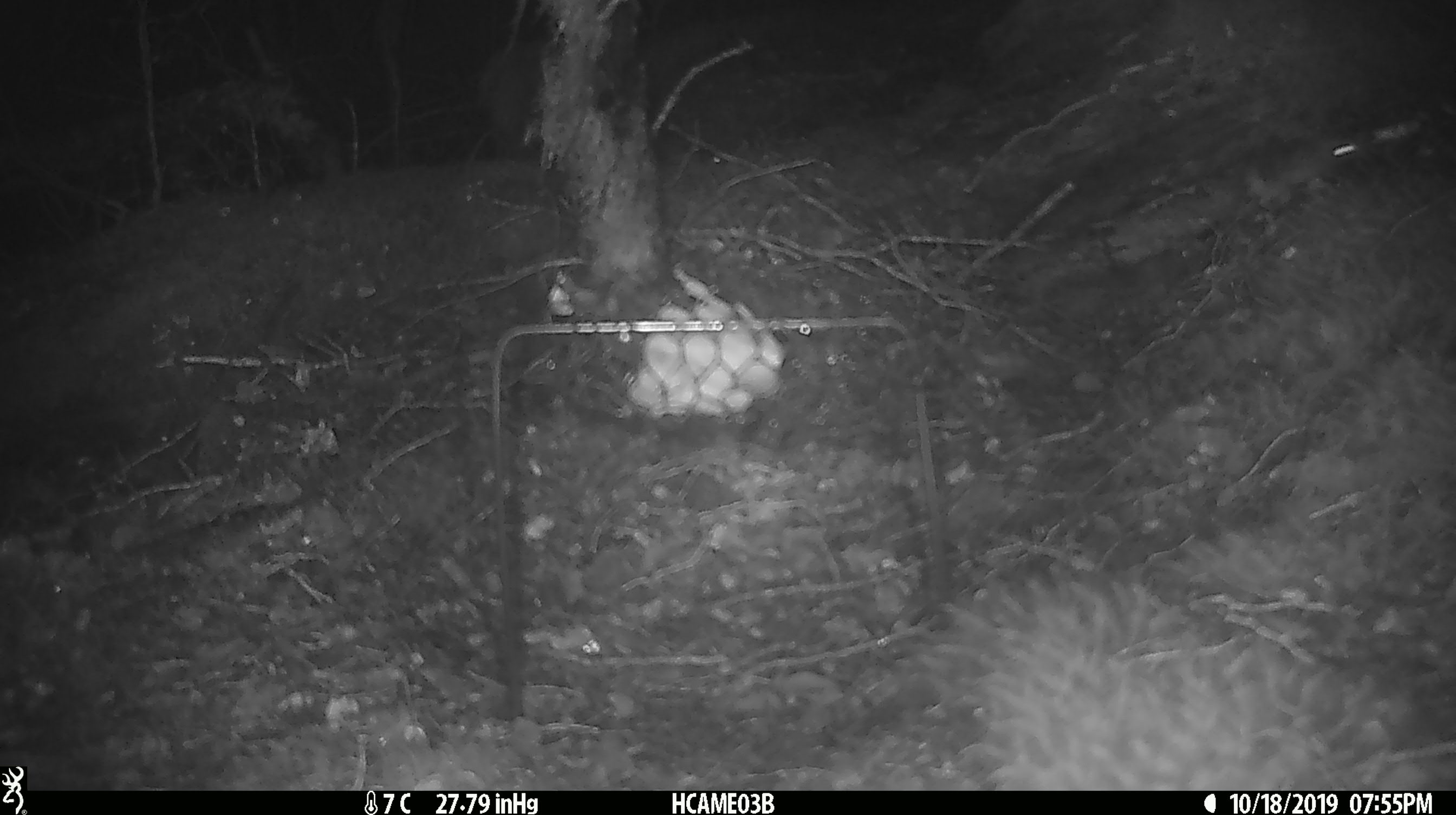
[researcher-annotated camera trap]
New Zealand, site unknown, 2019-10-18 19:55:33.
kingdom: Animalia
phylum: Chordata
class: Mammalia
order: Rodentia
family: Muridae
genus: Mus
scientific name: Mus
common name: mouse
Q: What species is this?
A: Mouse (Mus).